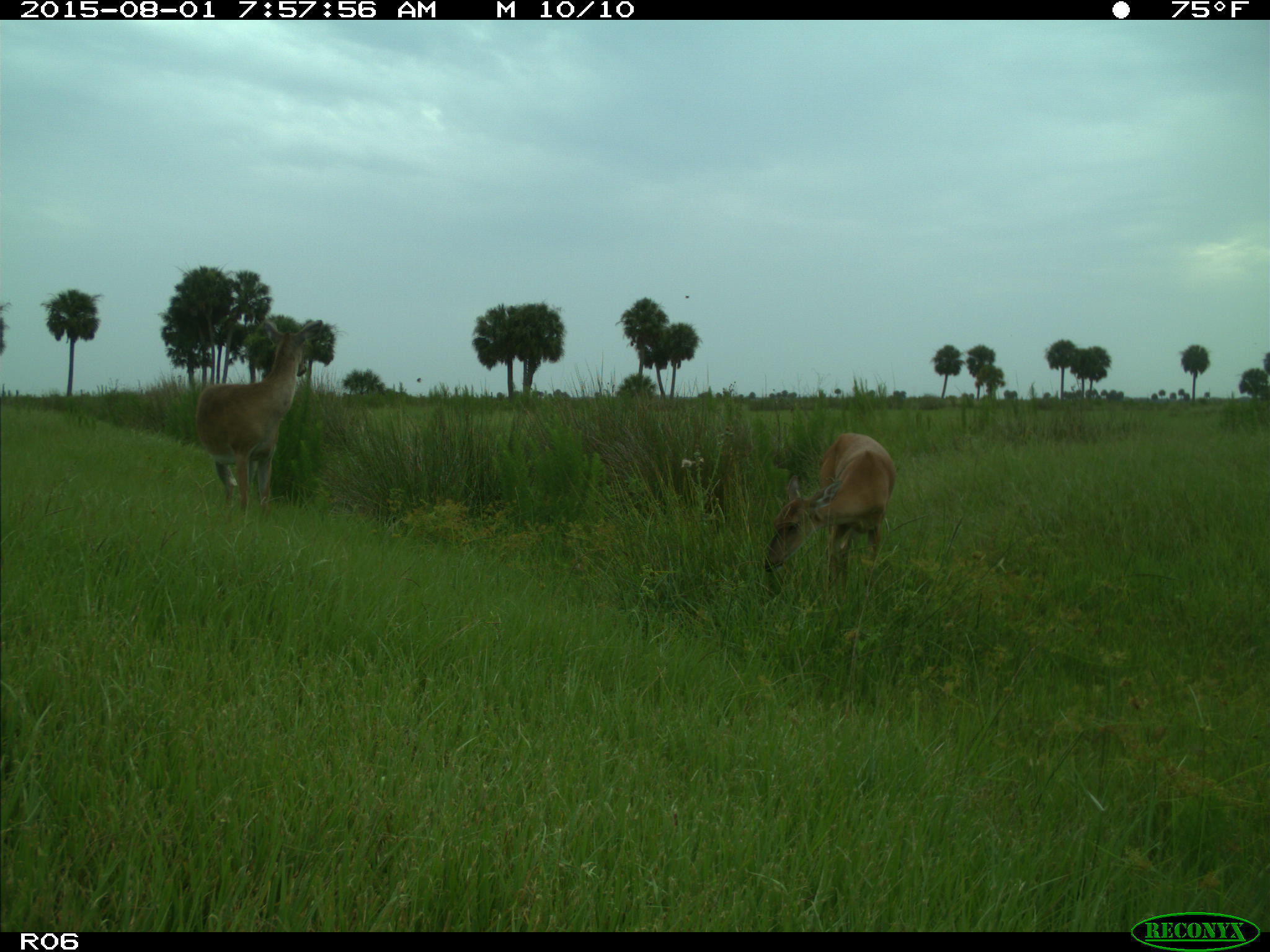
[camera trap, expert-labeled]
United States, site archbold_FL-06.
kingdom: Animalia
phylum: Chordata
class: Mammalia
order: Artiodactyla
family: Cervidae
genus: Odocoileus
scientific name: Odocoileus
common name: deer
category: unidentified deer